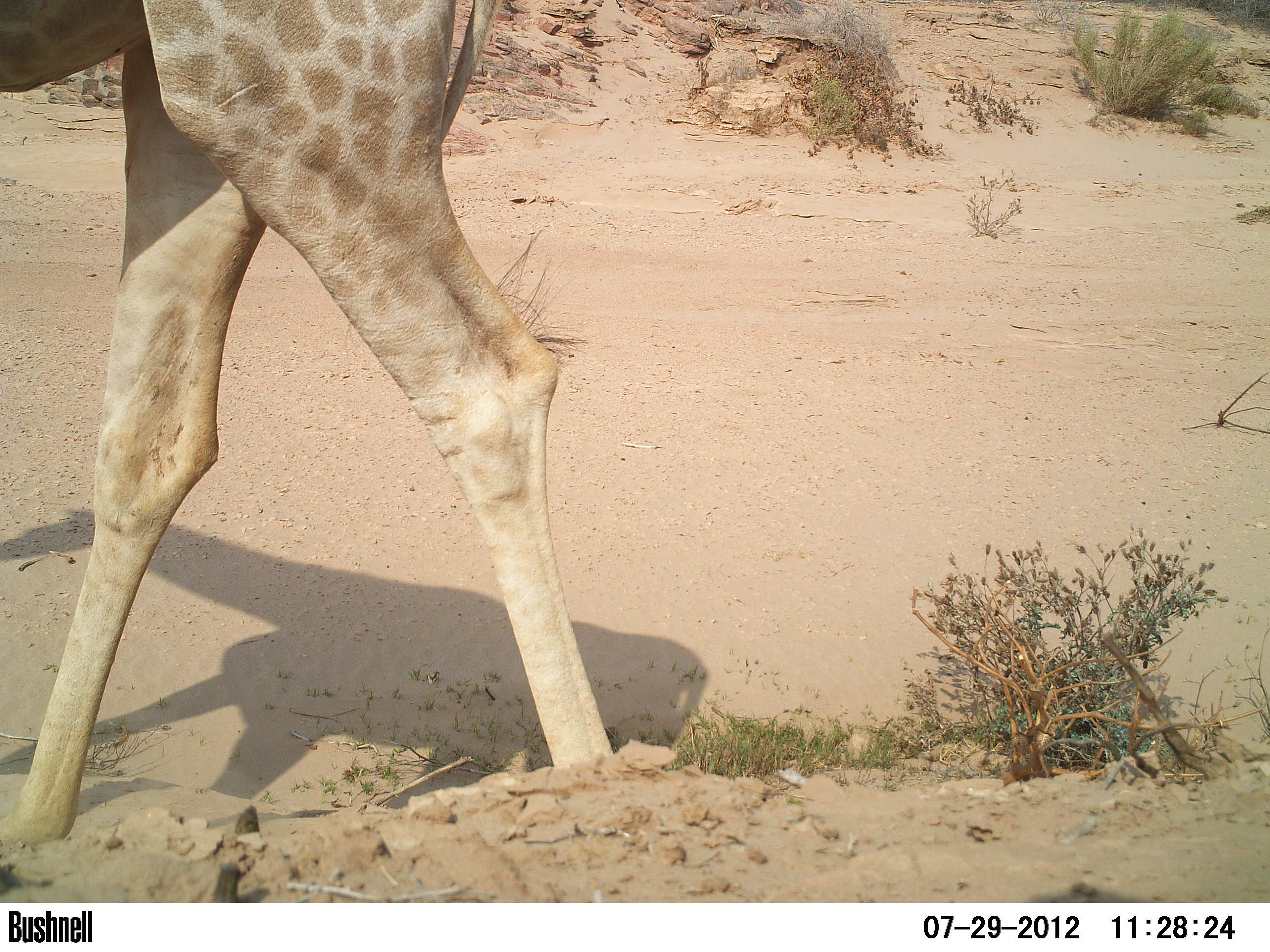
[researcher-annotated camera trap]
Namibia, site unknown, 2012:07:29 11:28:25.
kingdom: Animalia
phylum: Chordata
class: Mammalia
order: Artiodactyla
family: Giraffidae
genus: Giraffa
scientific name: Giraffa camelopardalis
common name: giraffe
Giraffa camelopardalis (giraffe).